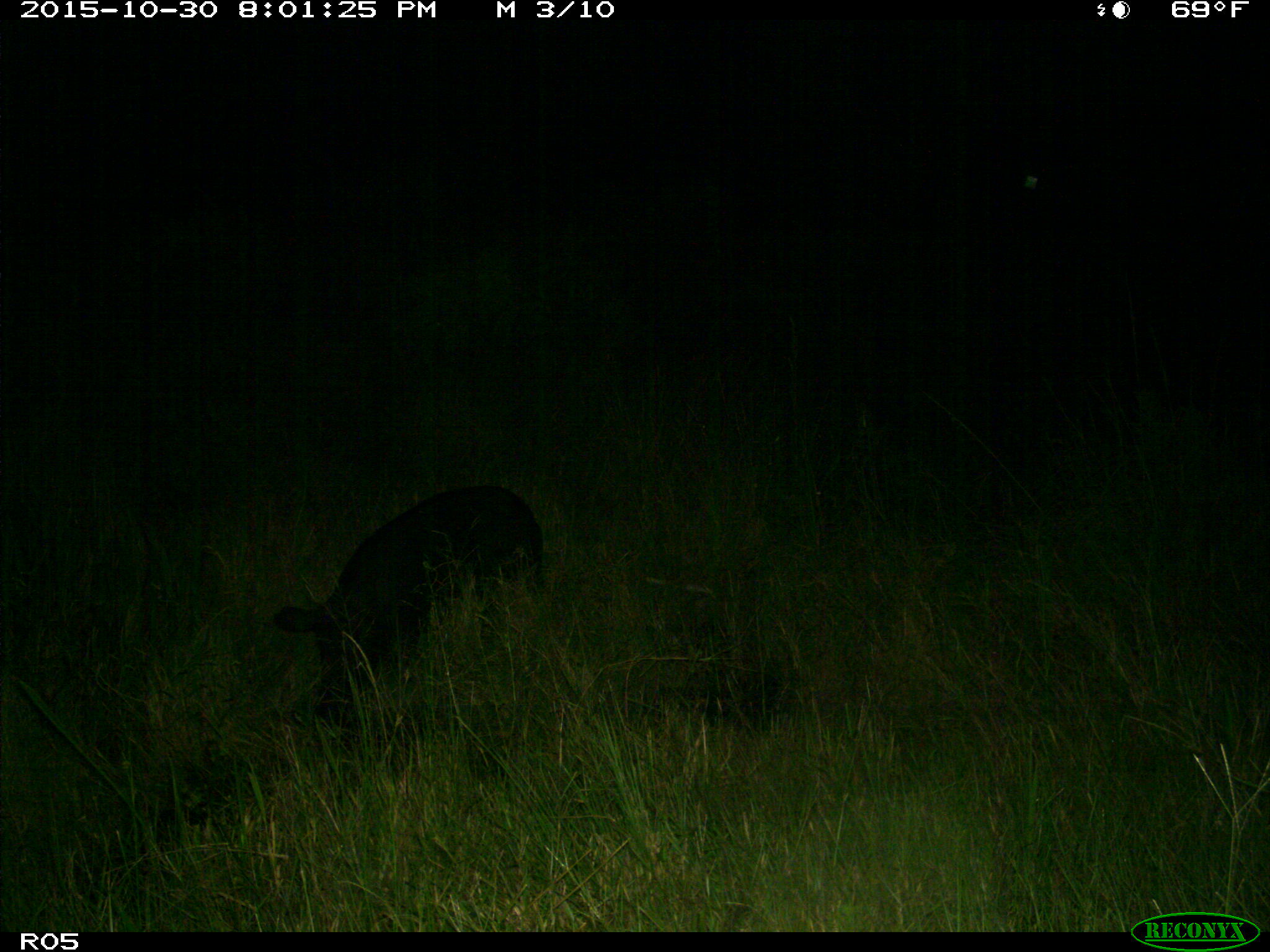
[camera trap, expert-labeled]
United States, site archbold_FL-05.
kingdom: Animalia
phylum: Chordata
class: Mammalia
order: Artiodactyla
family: Suidae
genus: Sus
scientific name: Sus scrofa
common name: wild boar